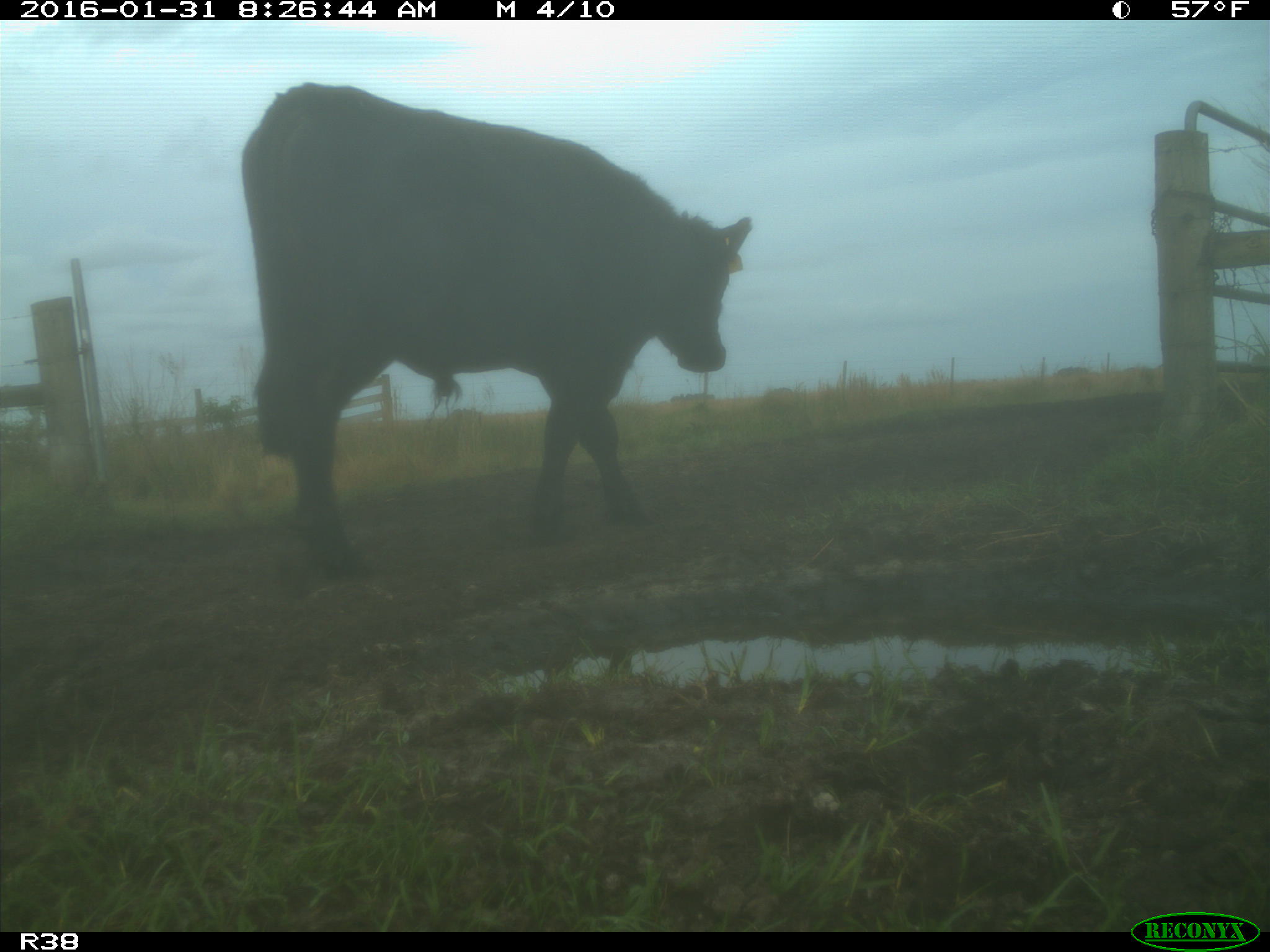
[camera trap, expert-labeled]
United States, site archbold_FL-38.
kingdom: Animalia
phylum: Chordata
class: Mammalia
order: Artiodactyla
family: Bovidae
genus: Bos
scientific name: Bos taurus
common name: domestic cow